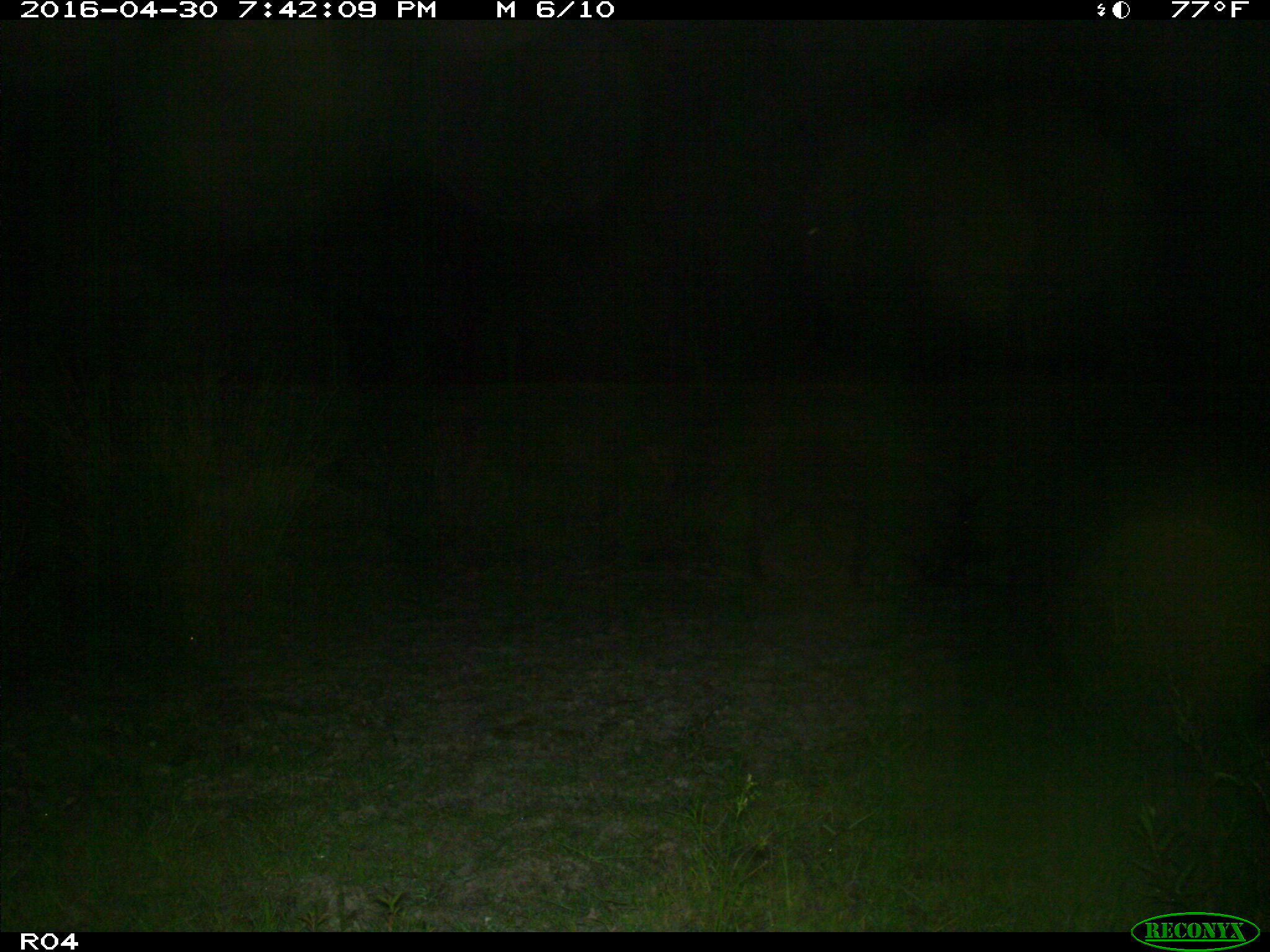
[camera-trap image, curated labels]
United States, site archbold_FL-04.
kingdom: Animalia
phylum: Chordata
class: Mammalia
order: Artiodactyla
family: Suidae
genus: Sus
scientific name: Sus scrofa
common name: wild boar